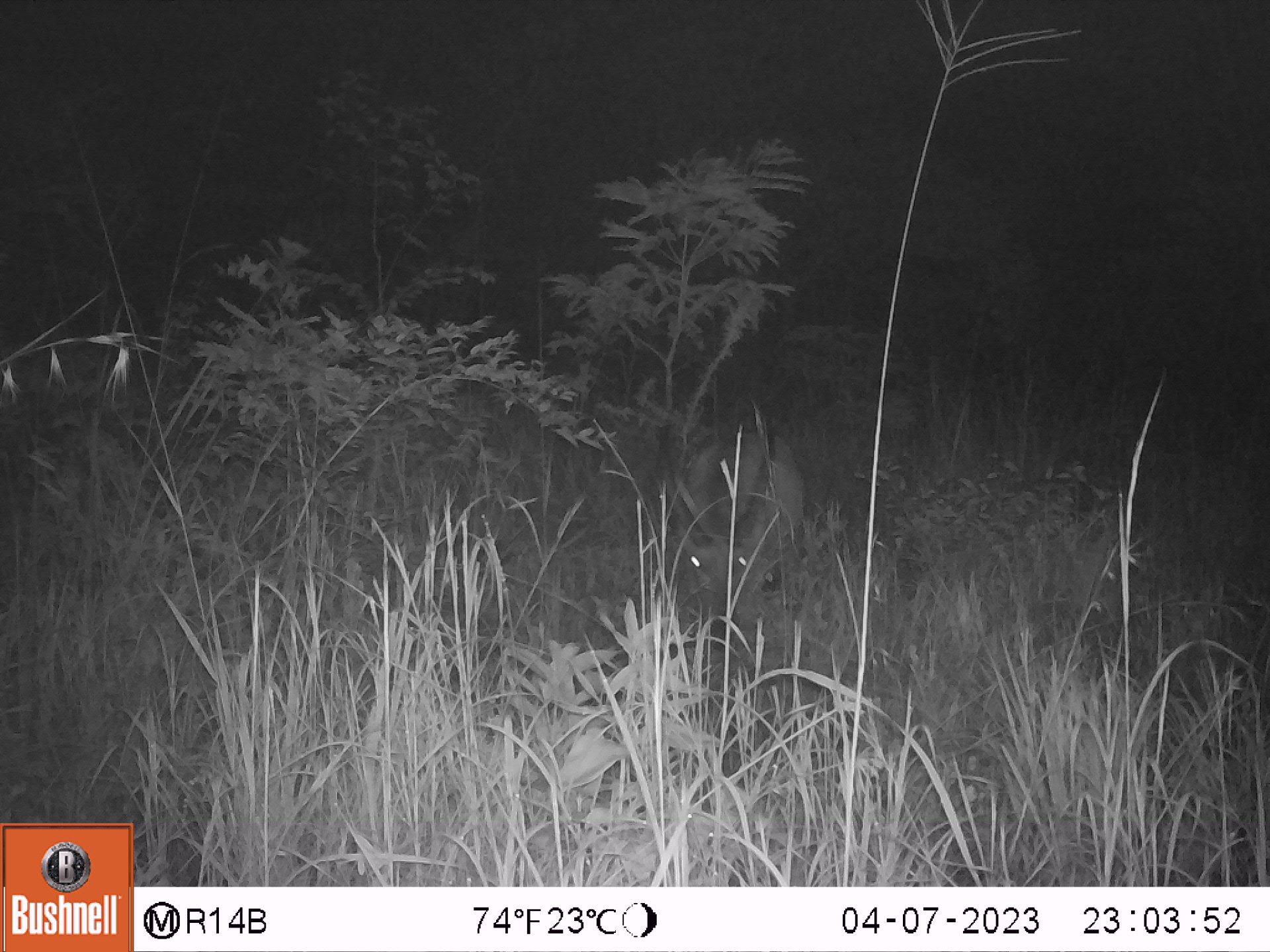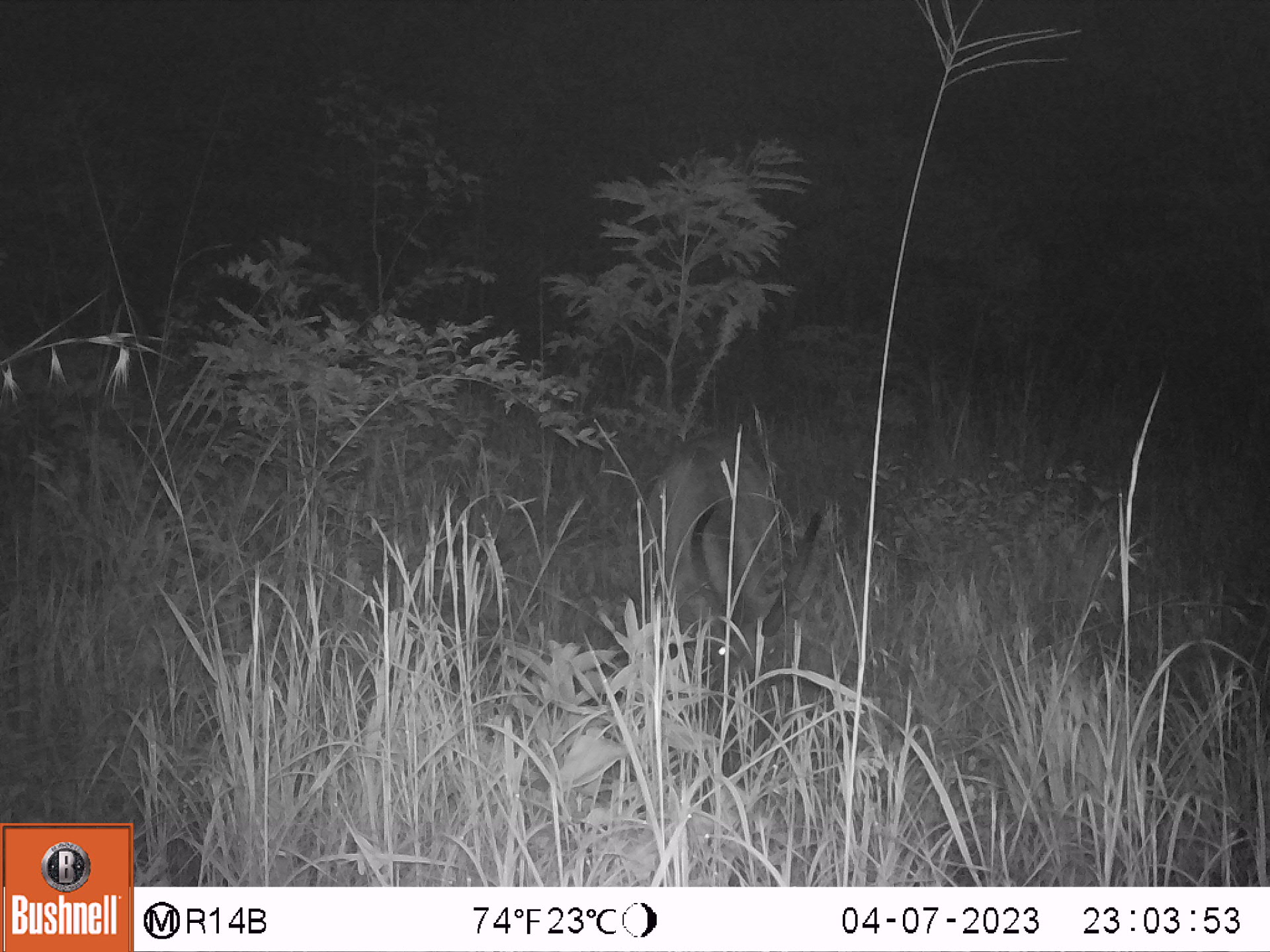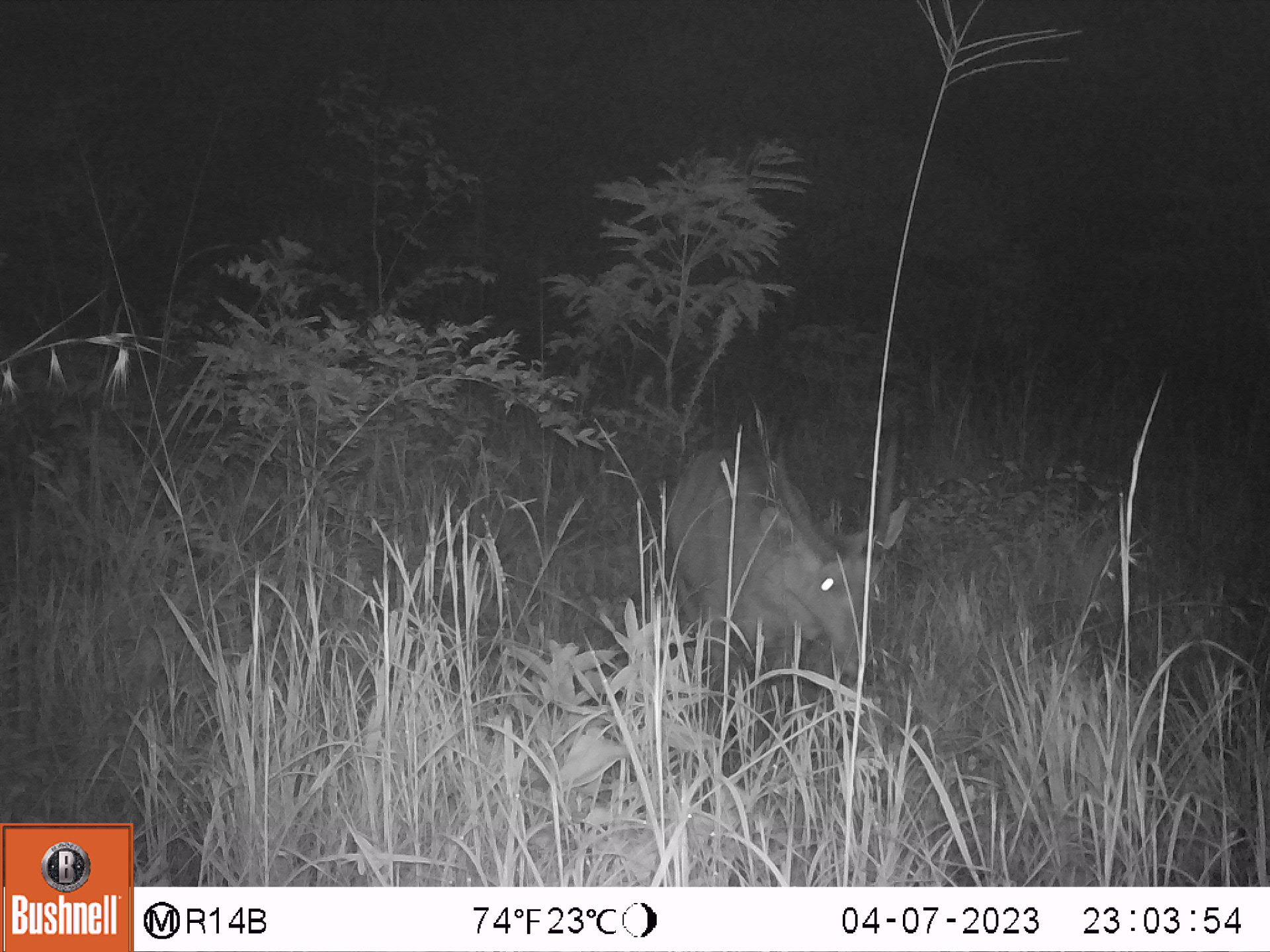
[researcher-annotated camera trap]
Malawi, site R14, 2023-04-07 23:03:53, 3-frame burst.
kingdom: Animalia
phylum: Chordata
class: Mammalia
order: Artiodactyla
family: Bovidae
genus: Kobus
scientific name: Kobus ellipsiprymnus ellipsiprymnus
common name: common waterbuck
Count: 1.